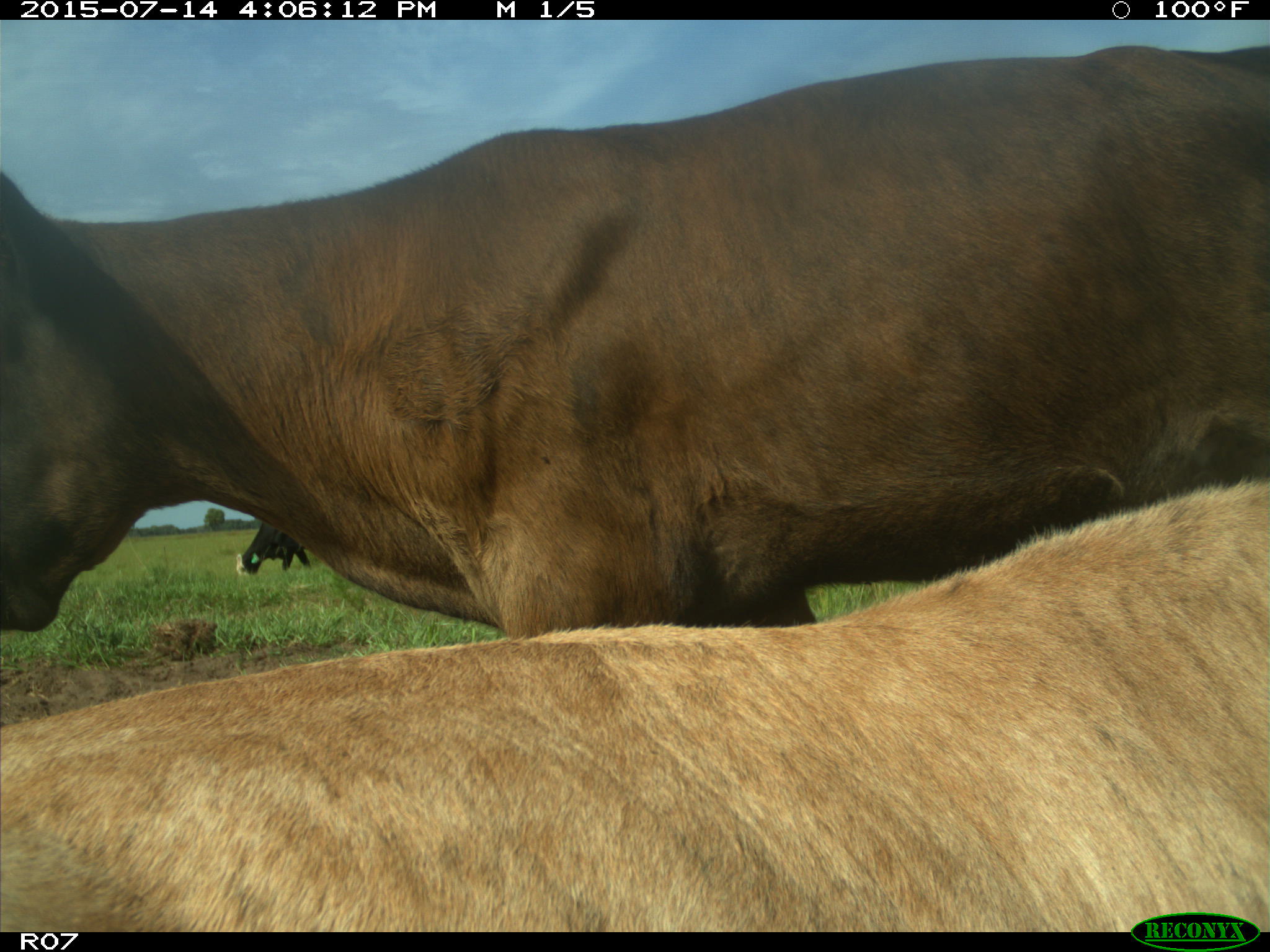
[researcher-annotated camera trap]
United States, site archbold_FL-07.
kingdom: Animalia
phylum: Chordata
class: Mammalia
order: Artiodactyla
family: Bovidae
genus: Bos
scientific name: Bos taurus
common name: domestic cow